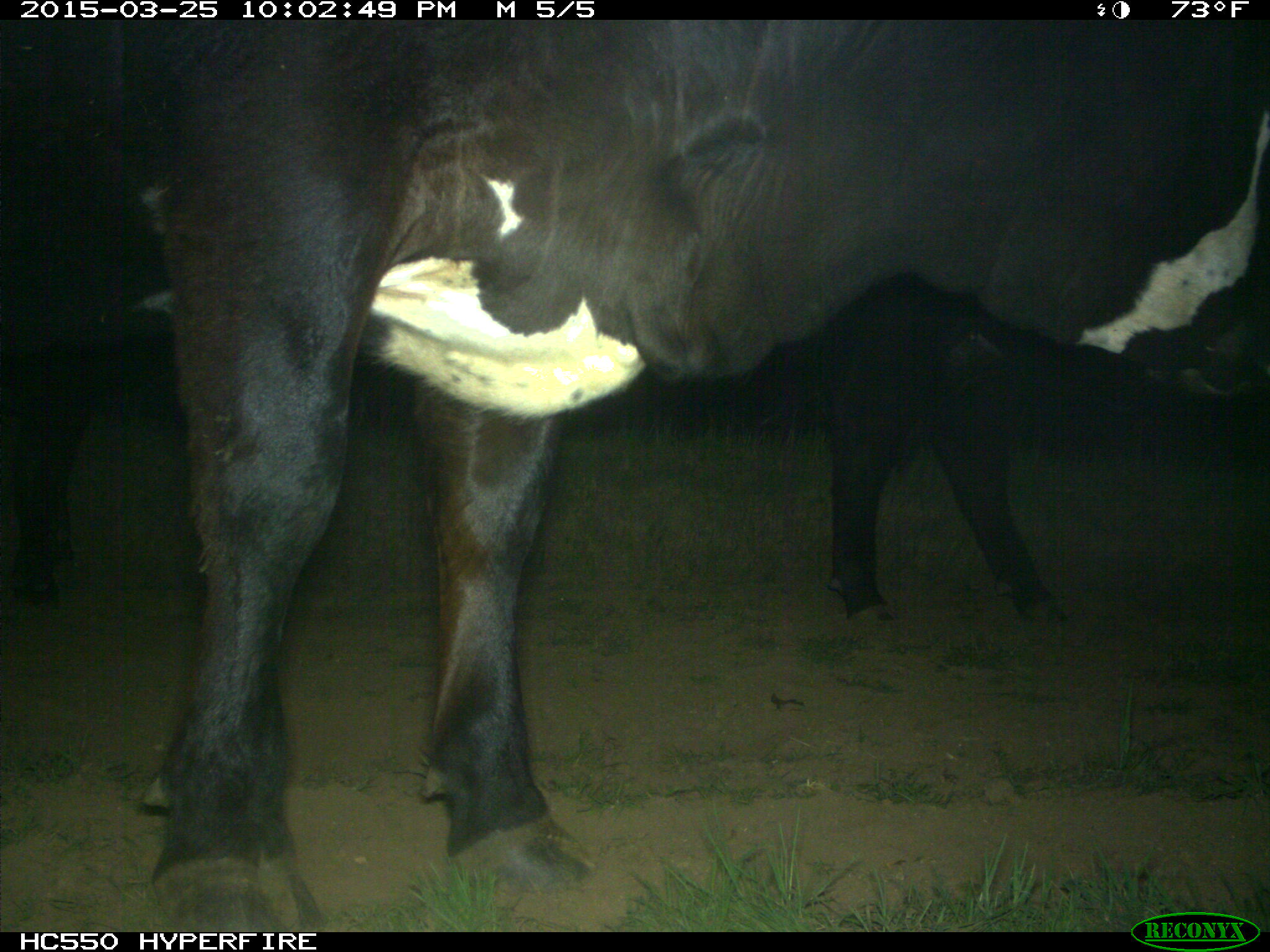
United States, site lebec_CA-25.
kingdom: Animalia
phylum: Chordata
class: Mammalia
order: Artiodactyla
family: Bovidae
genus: Bos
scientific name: Bos taurus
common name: domestic cow